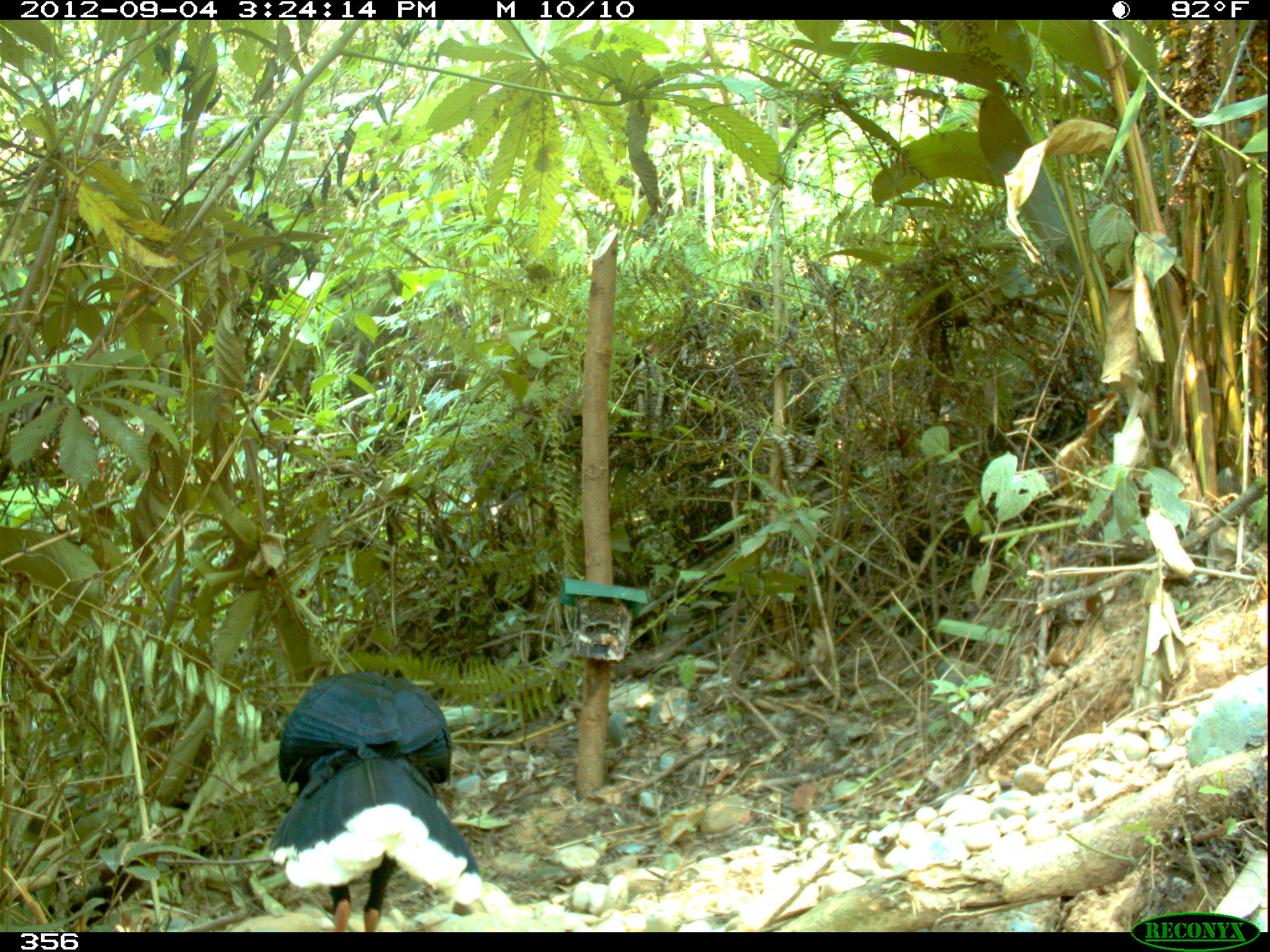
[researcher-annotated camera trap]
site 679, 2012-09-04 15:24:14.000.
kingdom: Animalia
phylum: Chordata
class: Aves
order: Galliformes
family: Cracidae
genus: Mitu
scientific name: Mitu tuberosum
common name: razor-billed curassow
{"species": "Mitu tuberosum (razor-billed curassow)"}